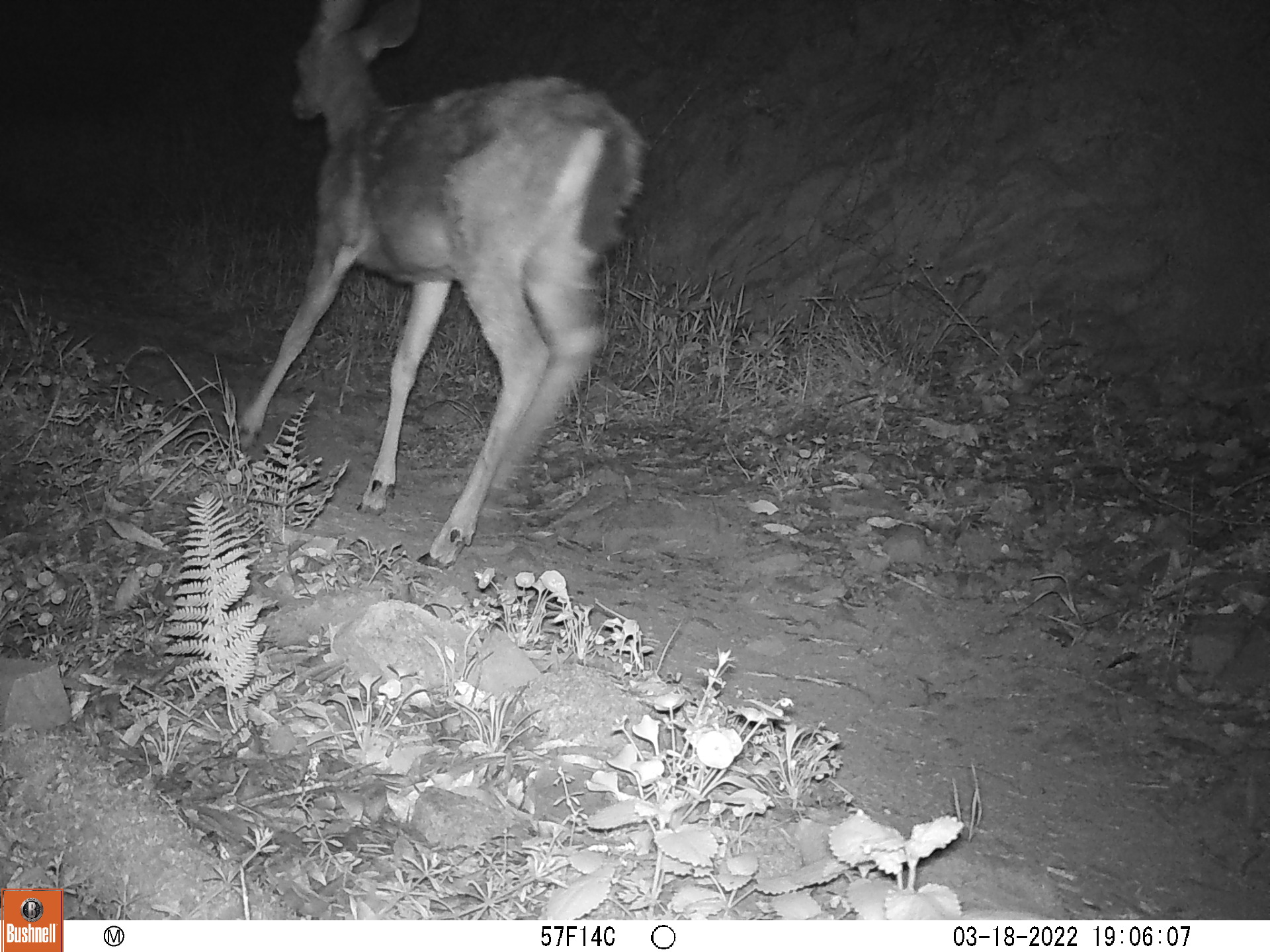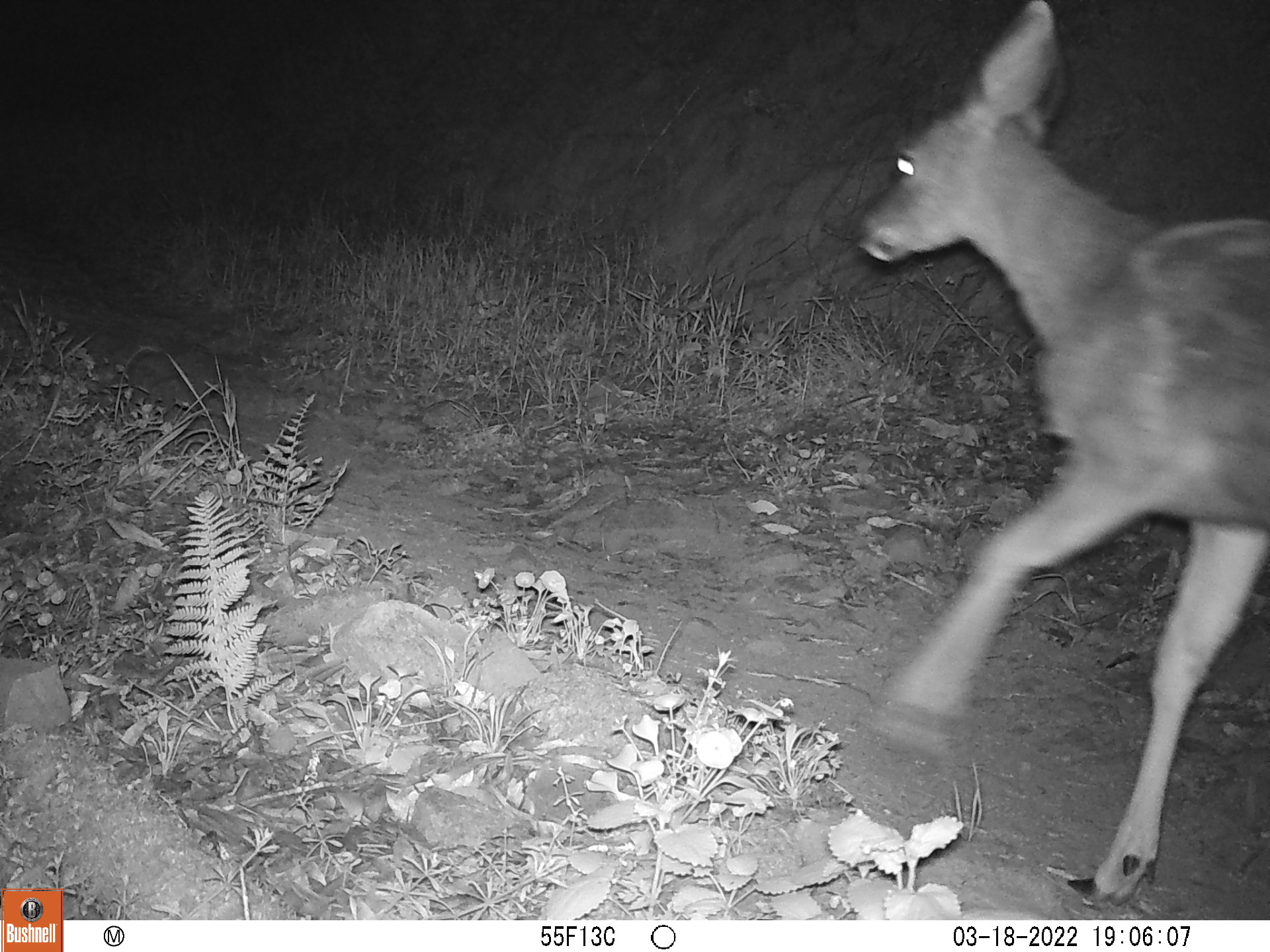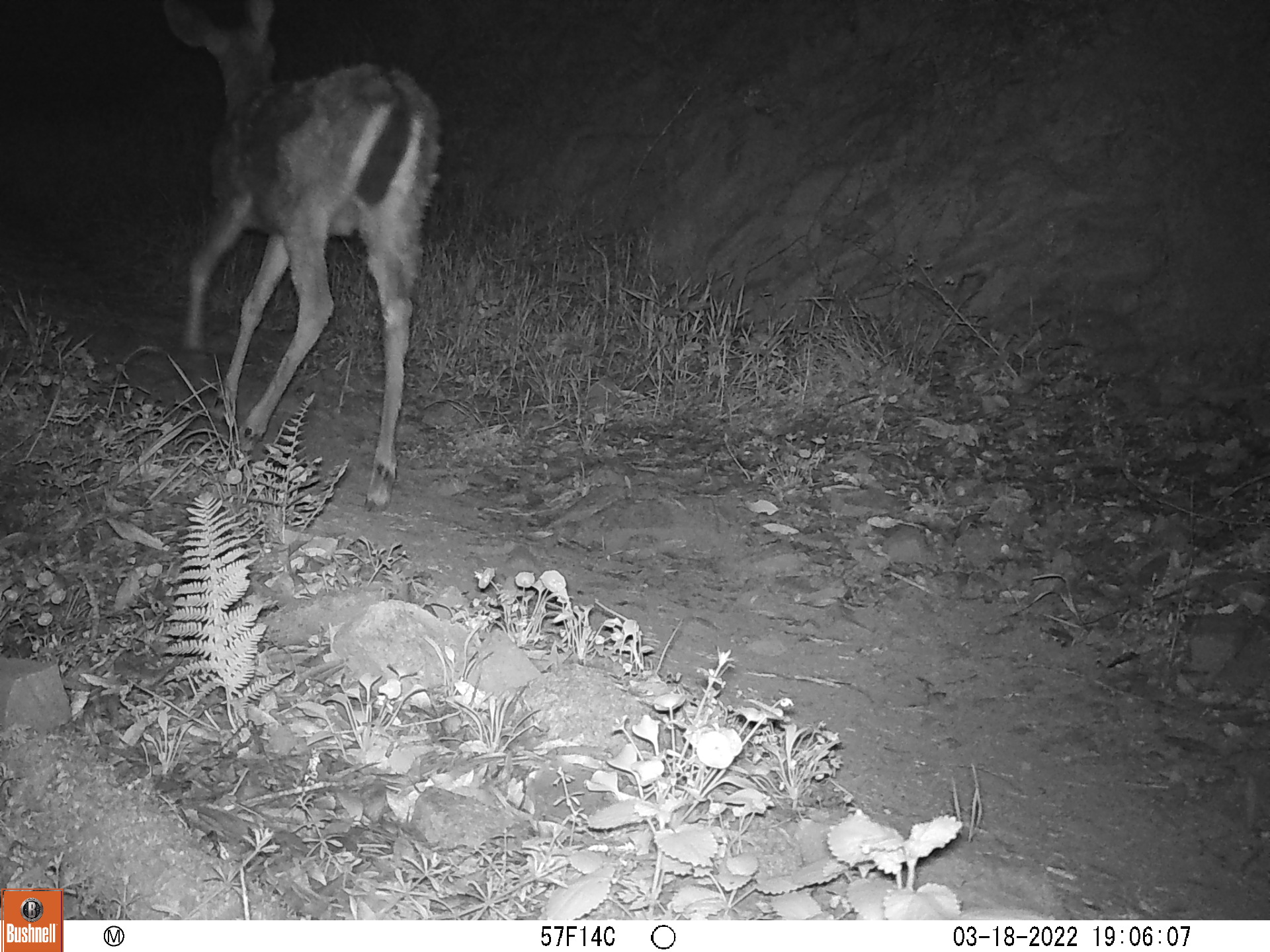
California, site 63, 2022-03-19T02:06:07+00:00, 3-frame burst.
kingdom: Animalia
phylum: Chordata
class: Mammalia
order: Artiodactyla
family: Cervidae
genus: Odocoileus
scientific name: Odocoileus hemionus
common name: mule deer